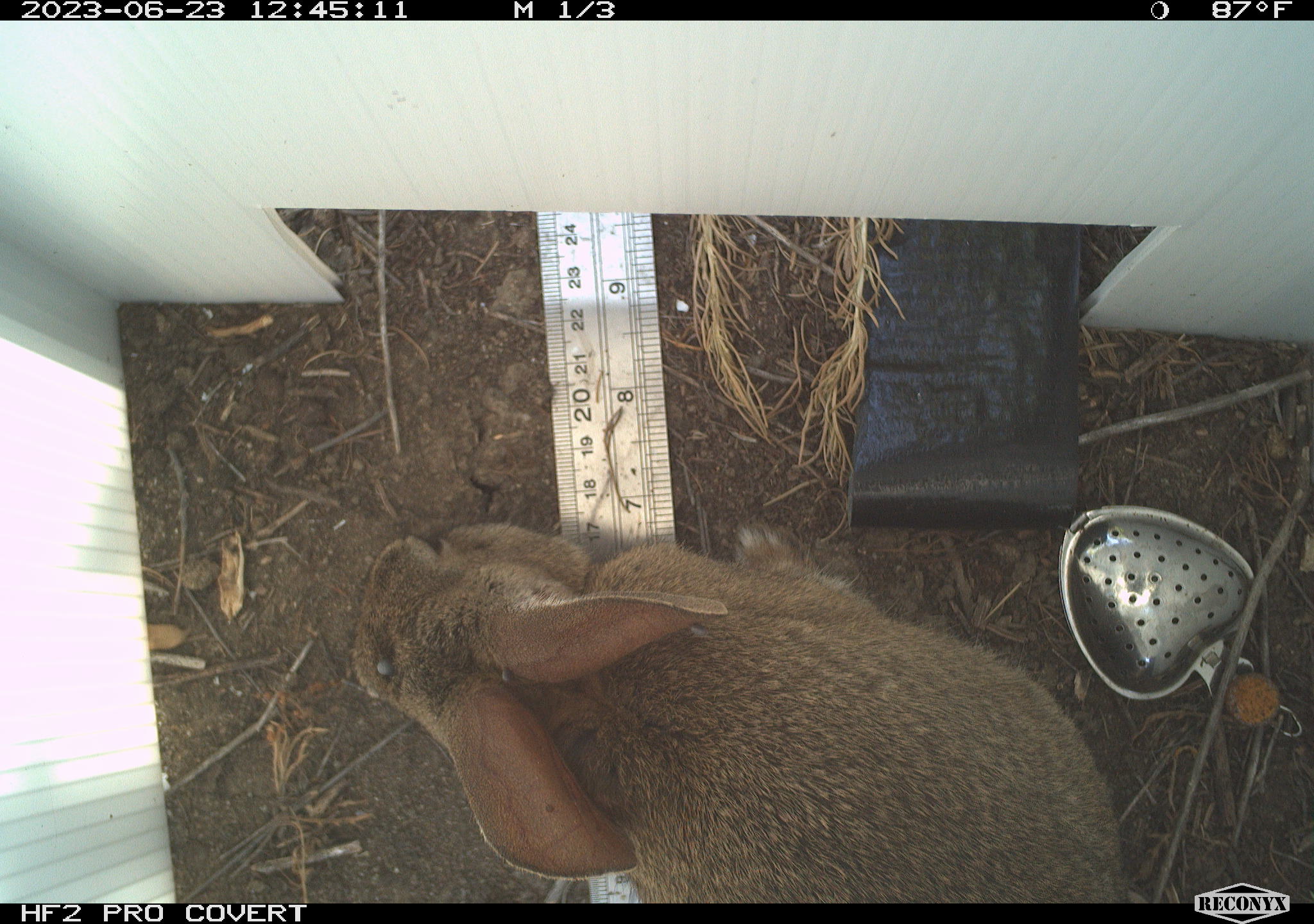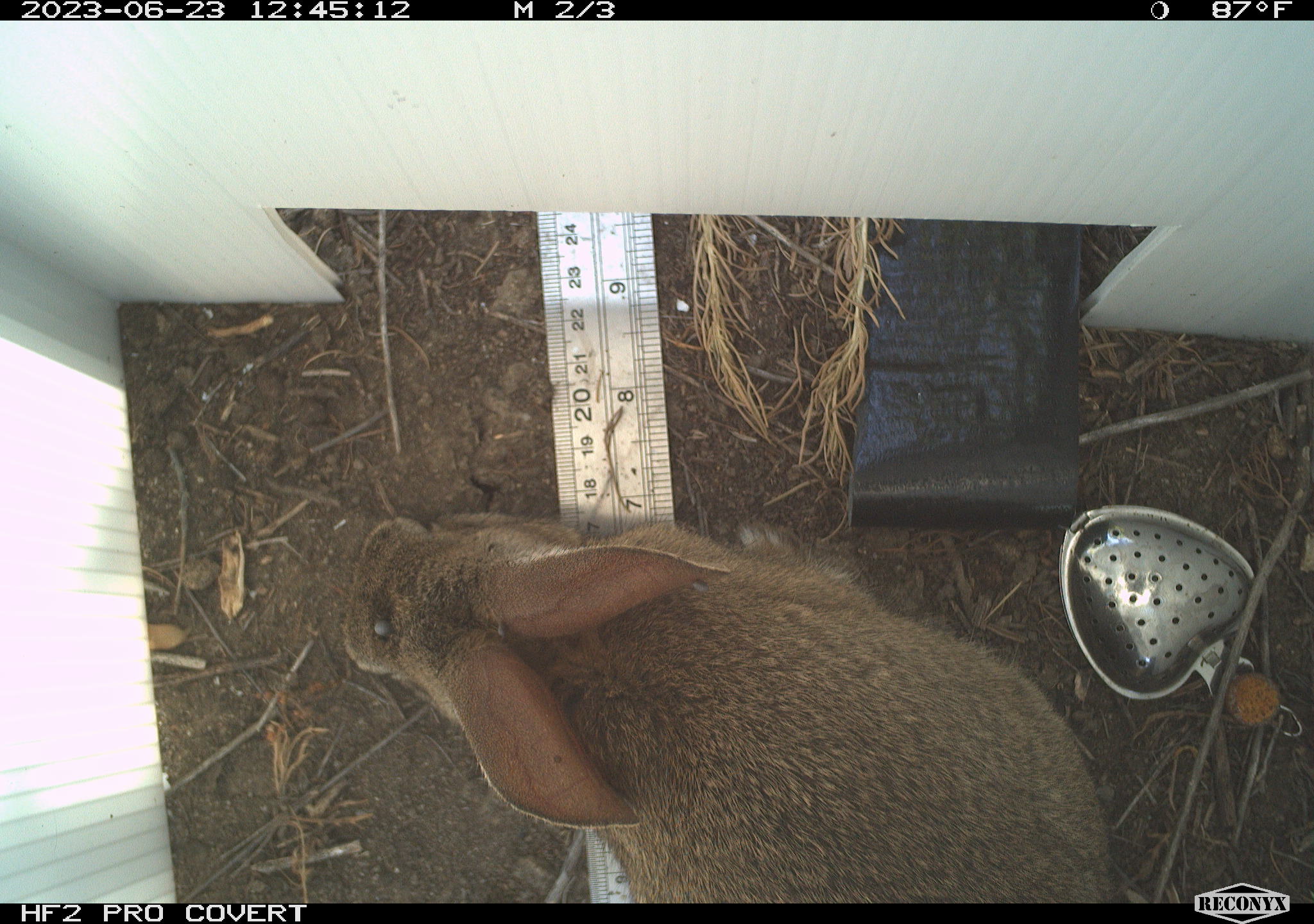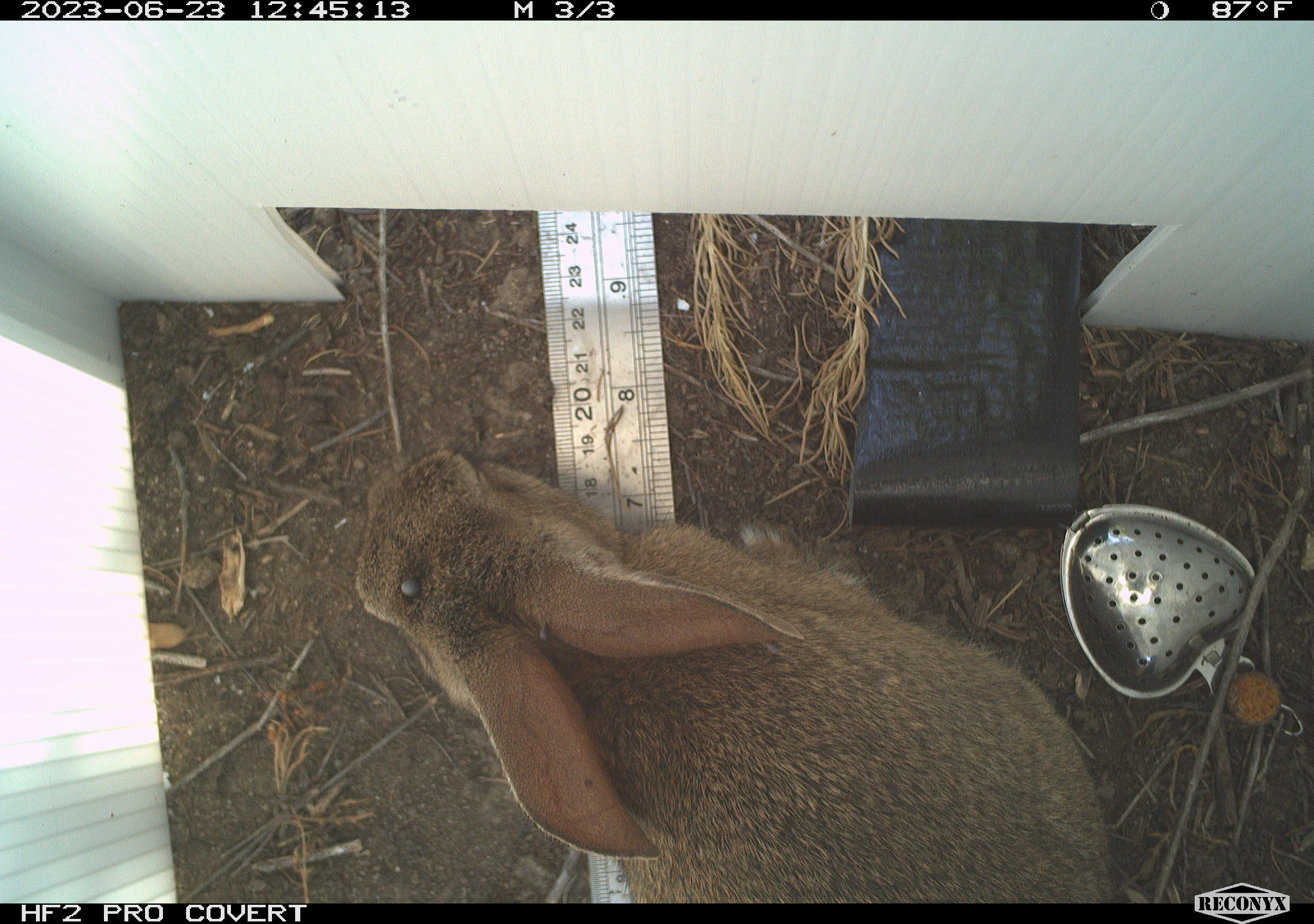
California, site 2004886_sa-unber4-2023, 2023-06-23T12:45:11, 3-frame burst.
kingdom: Animalia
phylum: Chordata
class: Mammalia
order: Lagomorpha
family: Leporidae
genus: Sylvilagus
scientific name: Sylvilagus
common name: cottontail rabbits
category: sylvilagus species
Sylvilagus species (cottontail rabbits) (Sylvilagus).